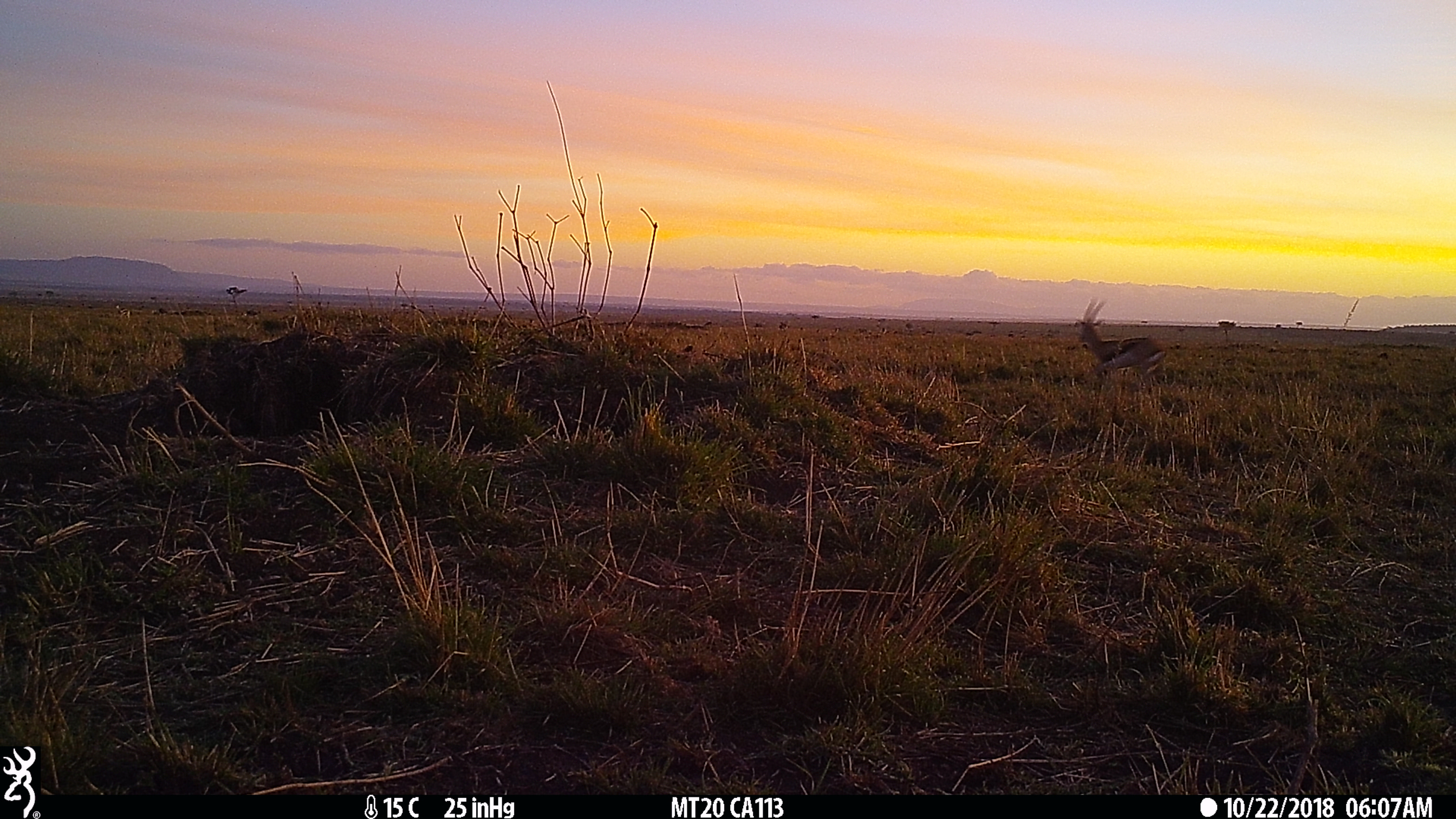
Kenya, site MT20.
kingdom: Animalia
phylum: Chordata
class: Mammalia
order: Artiodactyla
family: Bovidae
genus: Eudorcas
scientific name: Eudorcas thomsonii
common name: thomon's gazelle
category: gazelle thomsons